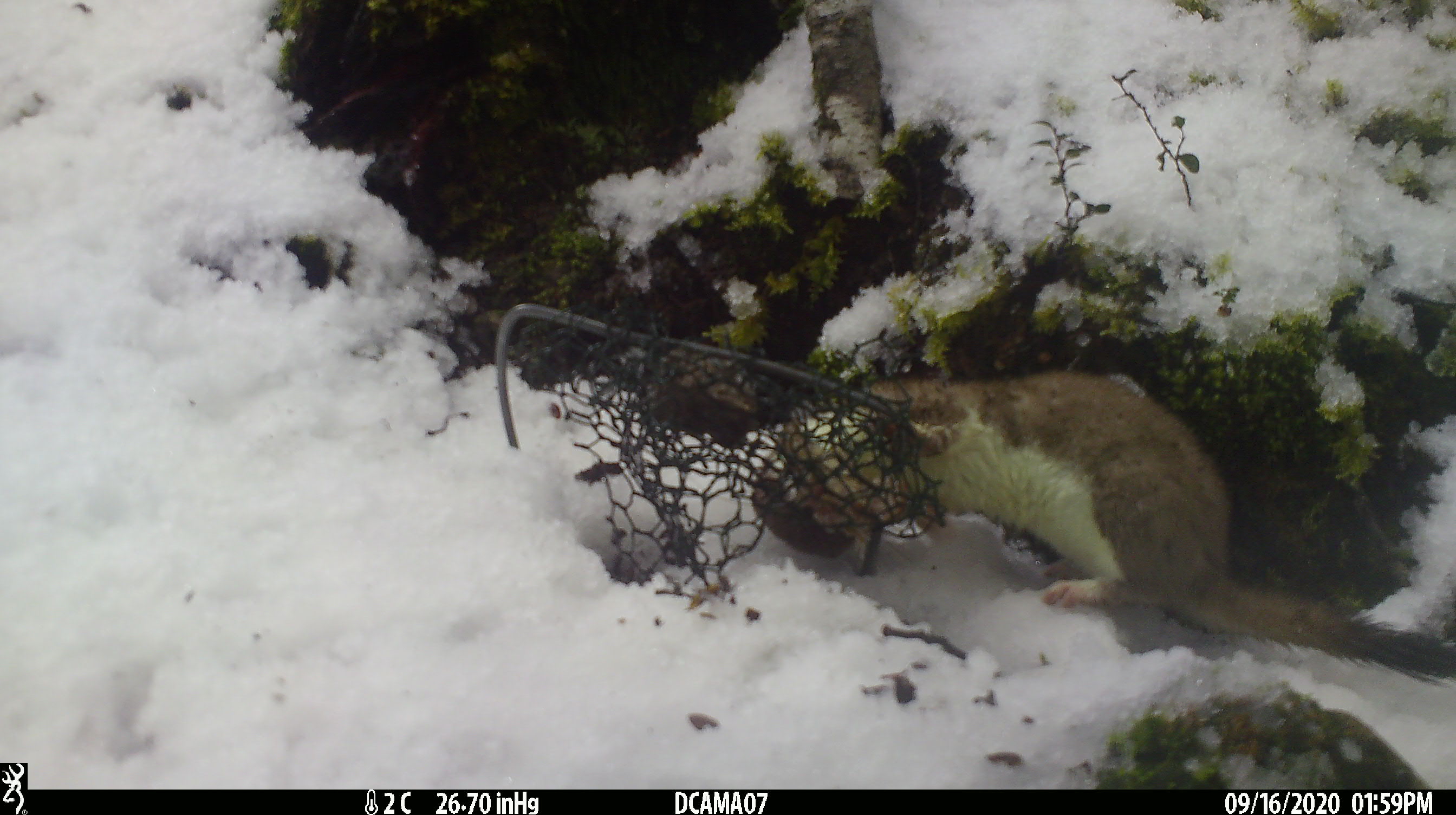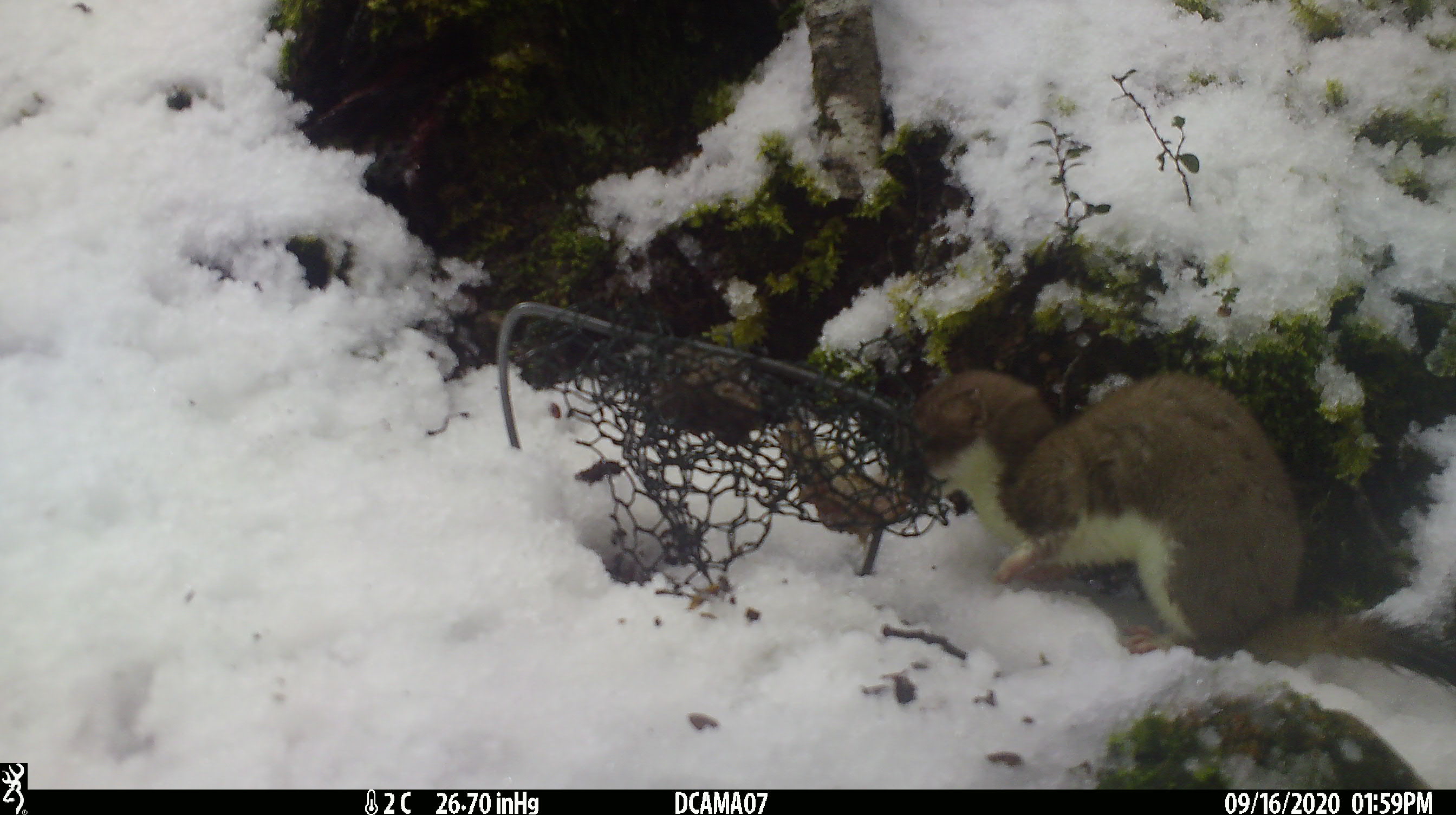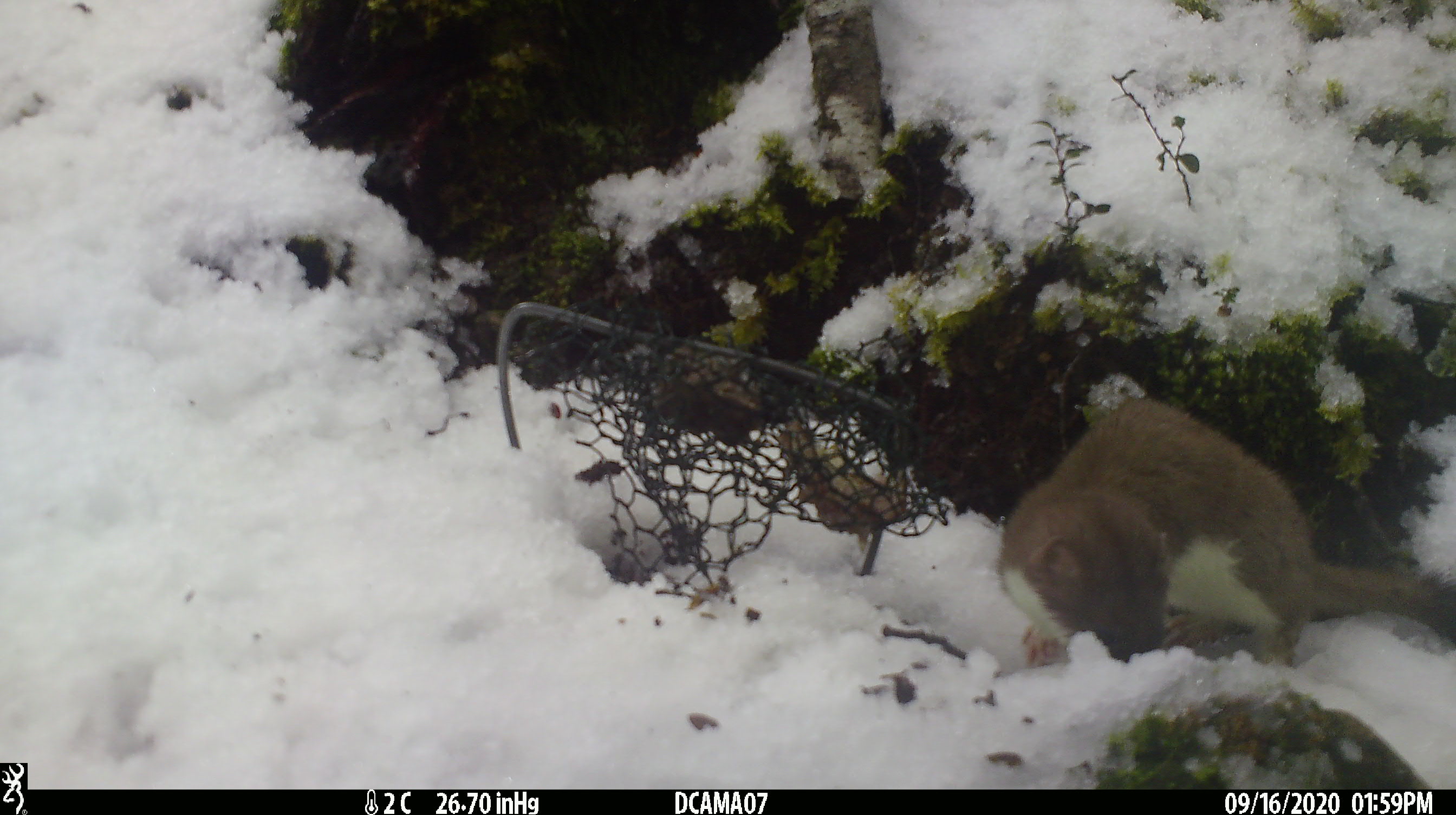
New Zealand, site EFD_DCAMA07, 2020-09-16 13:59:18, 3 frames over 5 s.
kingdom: Animalia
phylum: Chordata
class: Mammalia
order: Carnivora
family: Mustelidae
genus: Mustela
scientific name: Mustela erminea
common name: stoat